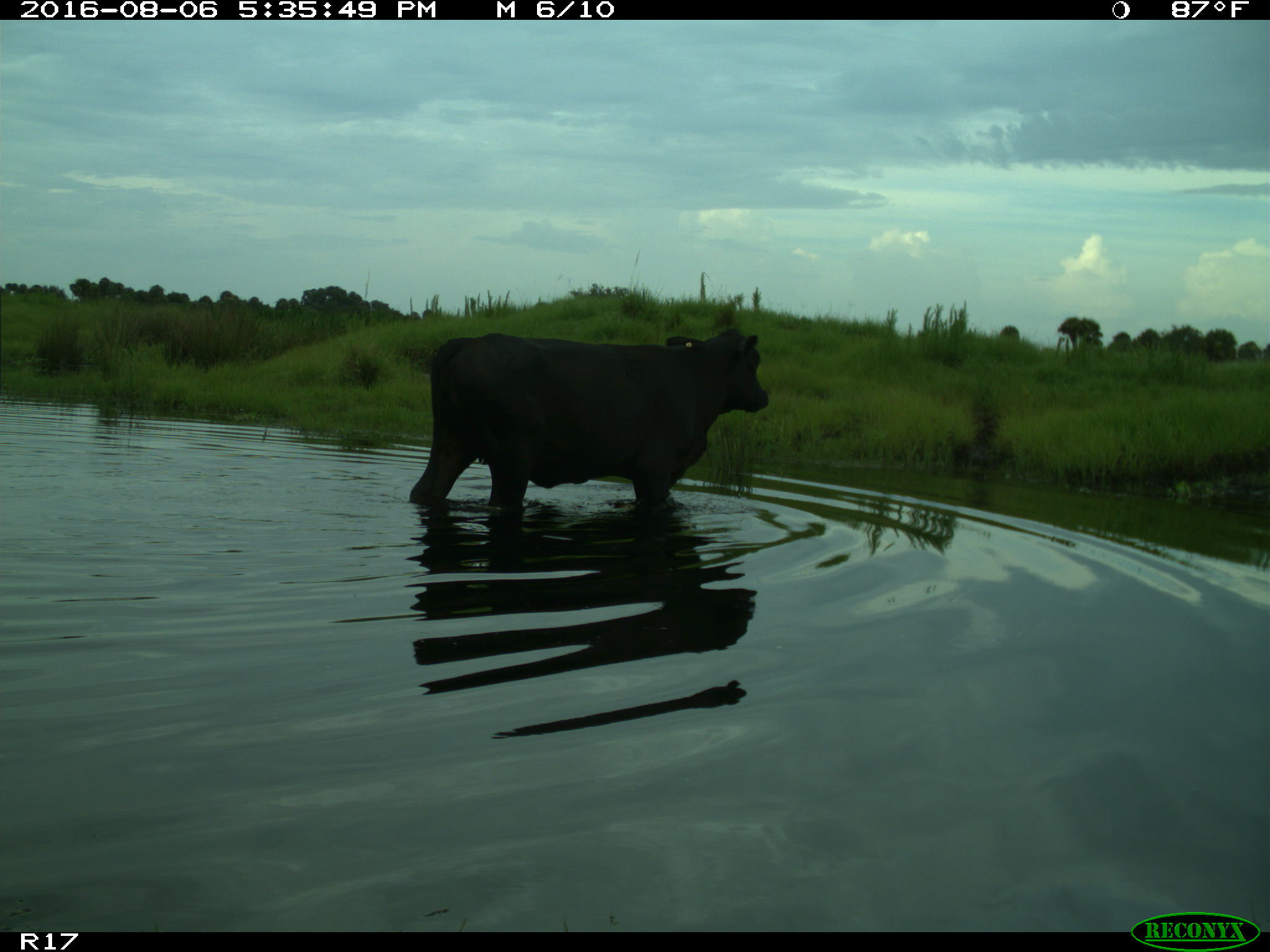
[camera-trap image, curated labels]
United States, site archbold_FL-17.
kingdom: Animalia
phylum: Chordata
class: Mammalia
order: Artiodactyla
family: Bovidae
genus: Bos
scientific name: Bos taurus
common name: domestic cow